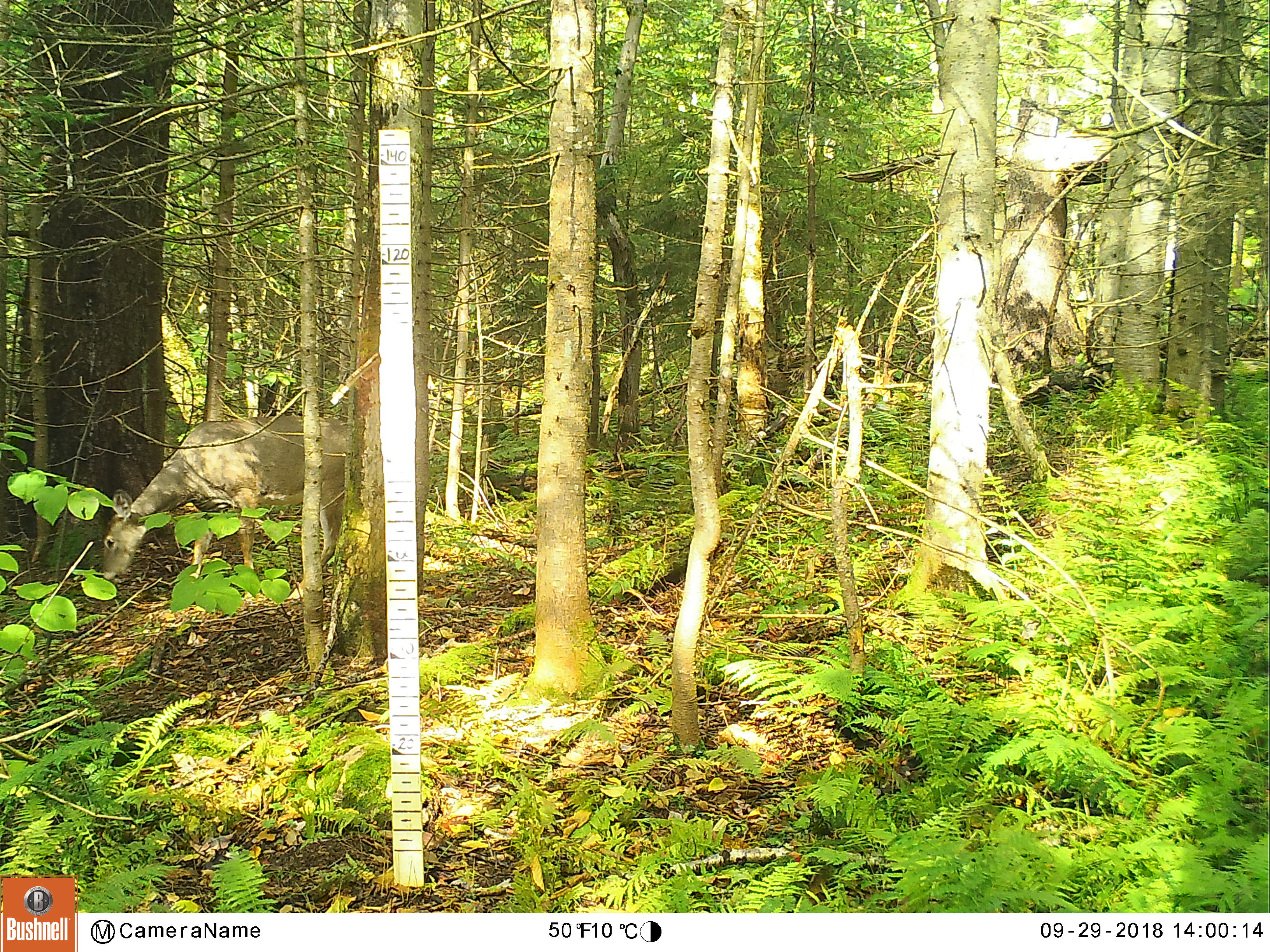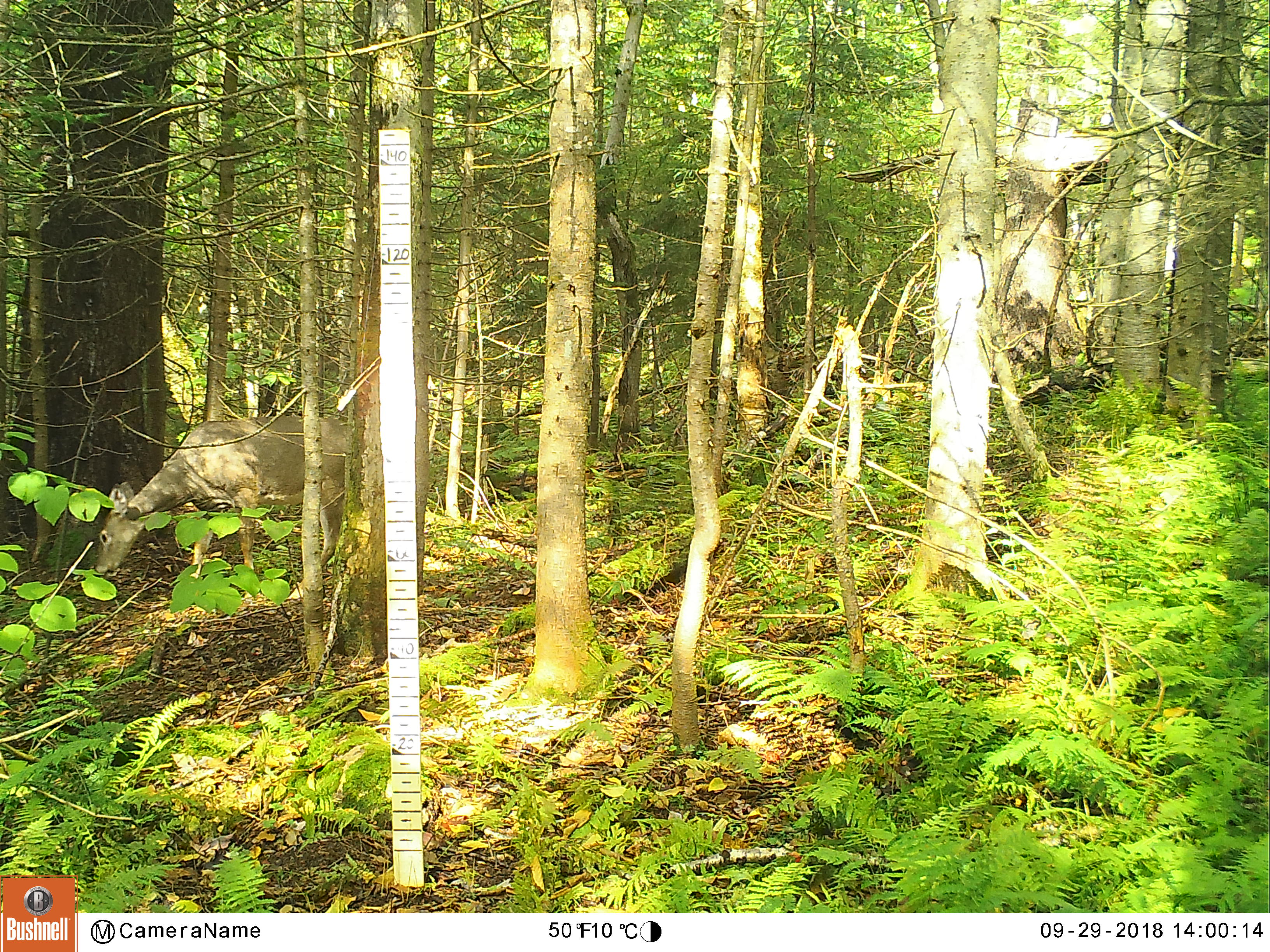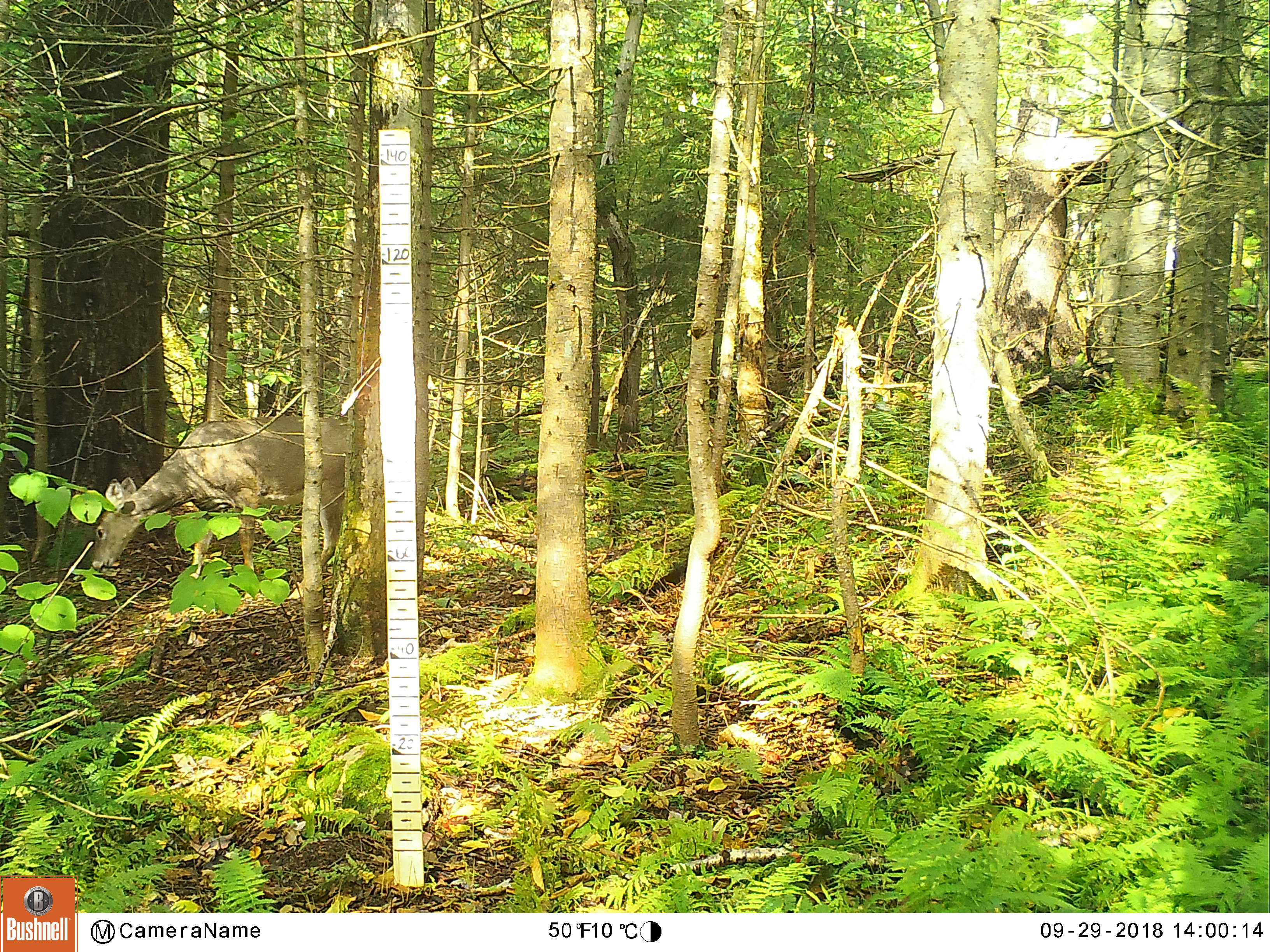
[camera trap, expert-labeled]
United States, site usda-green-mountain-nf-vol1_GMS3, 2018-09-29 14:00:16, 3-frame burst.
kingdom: Animalia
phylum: Chordata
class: Mammalia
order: Artiodactyla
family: Cervidae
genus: Odocoileus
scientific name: Odocoileus virginianus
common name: white-tailed deer